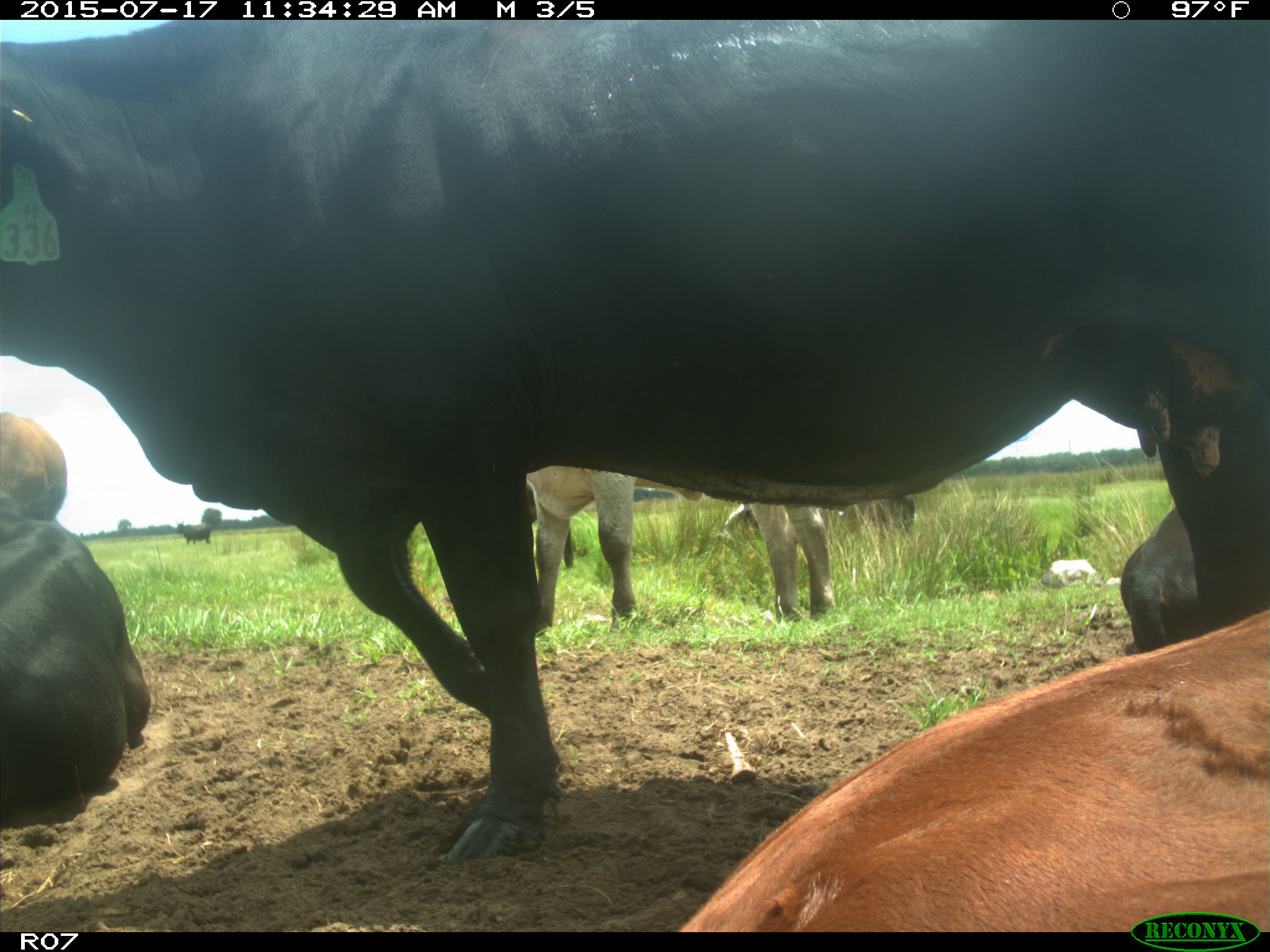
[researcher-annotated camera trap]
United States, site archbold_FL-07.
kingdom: Animalia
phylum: Chordata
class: Mammalia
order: Artiodactyla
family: Bovidae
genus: Bos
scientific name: Bos taurus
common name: domestic cow